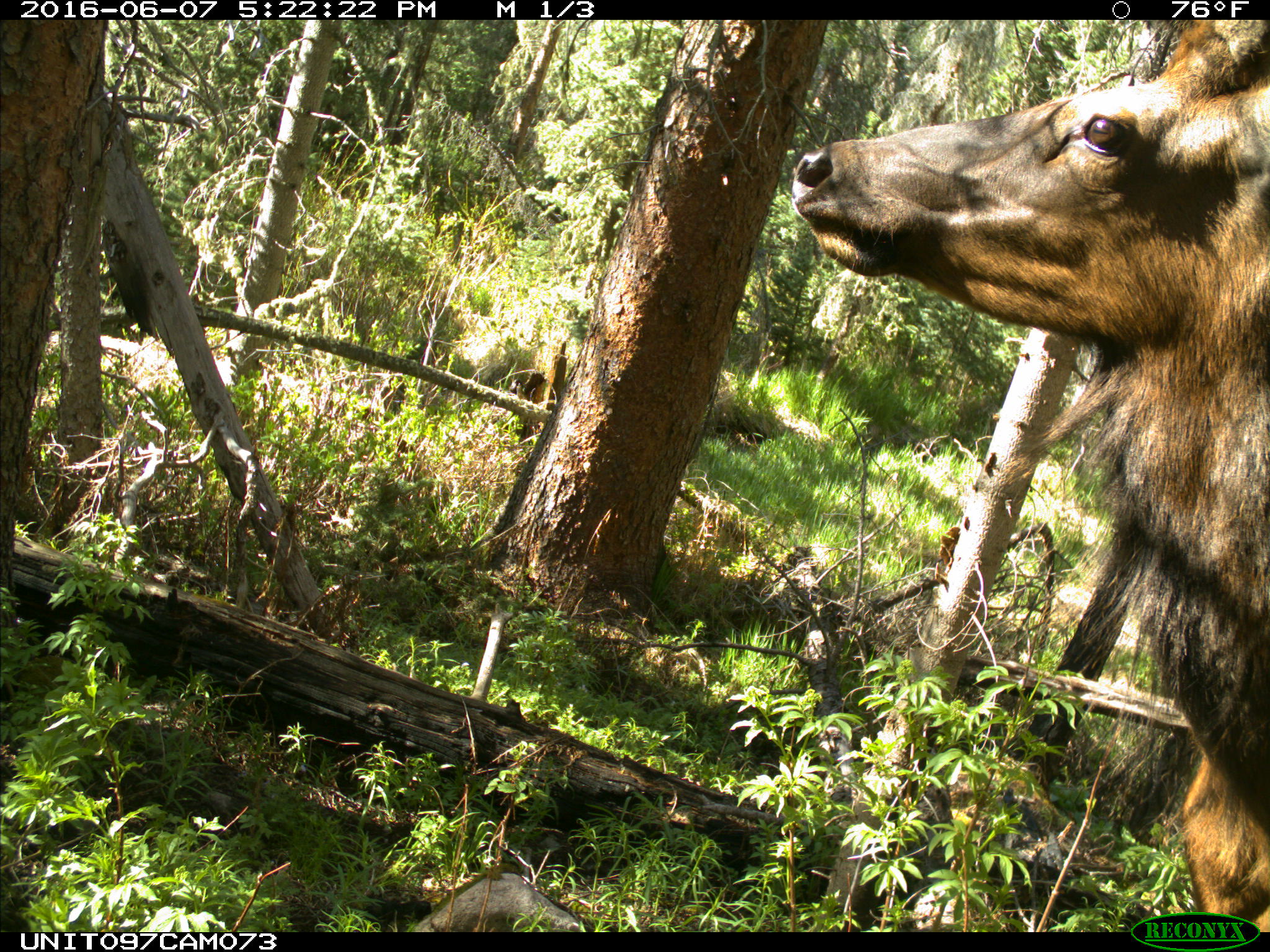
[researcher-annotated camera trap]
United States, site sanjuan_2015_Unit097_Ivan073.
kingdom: Animalia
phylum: Chordata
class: Mammalia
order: Artiodactyla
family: Cervidae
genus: Cervus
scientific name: Cervus elaphus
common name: red deer